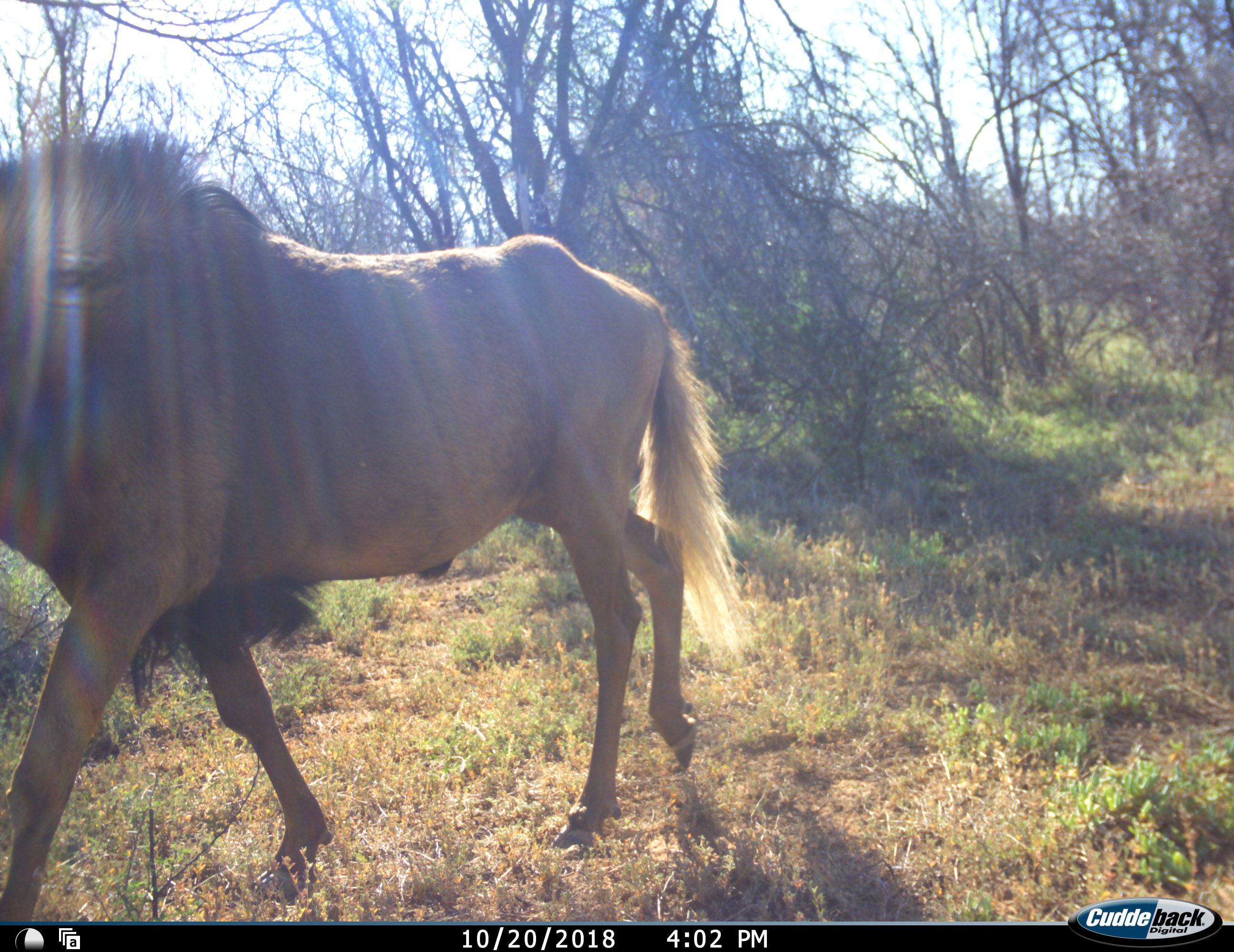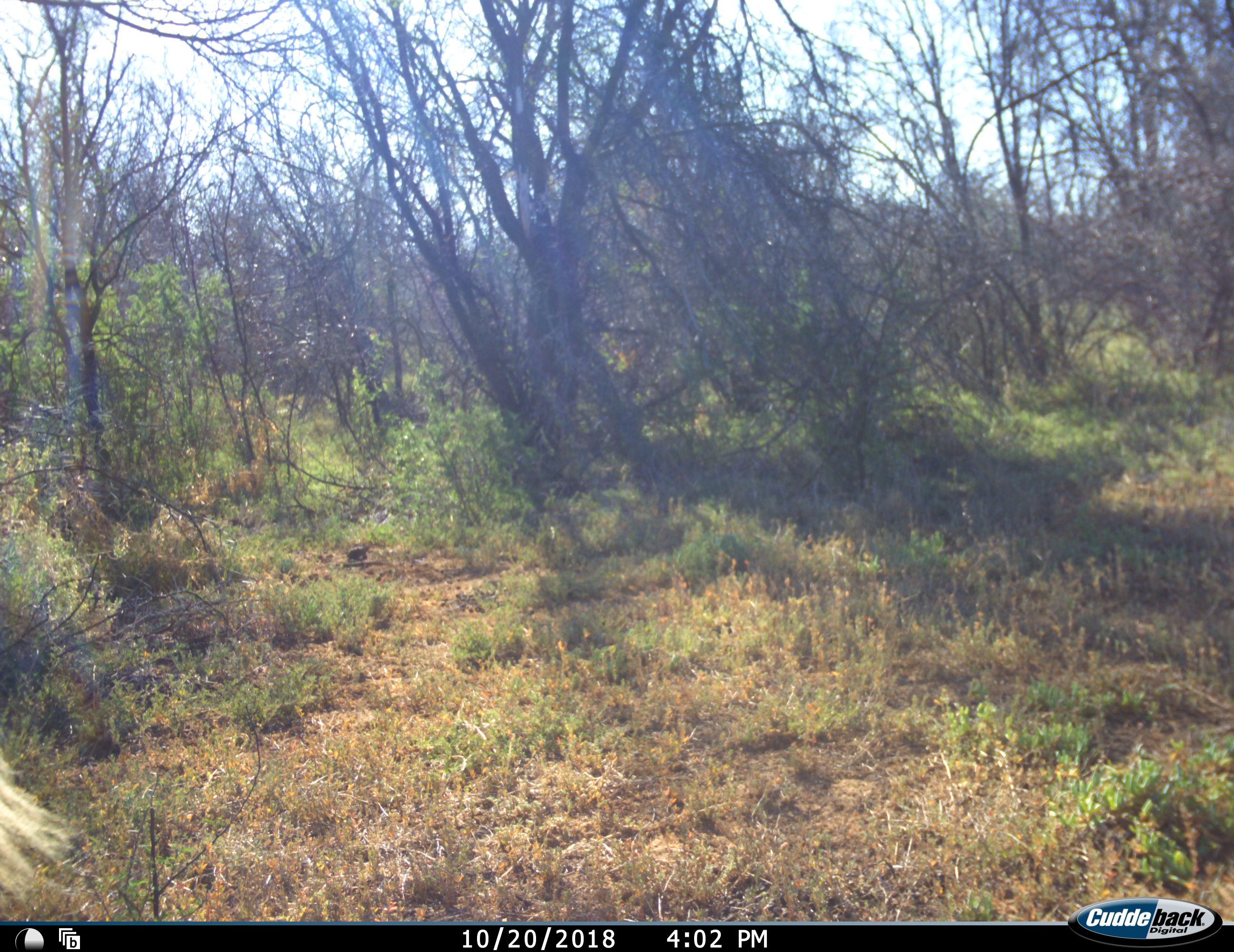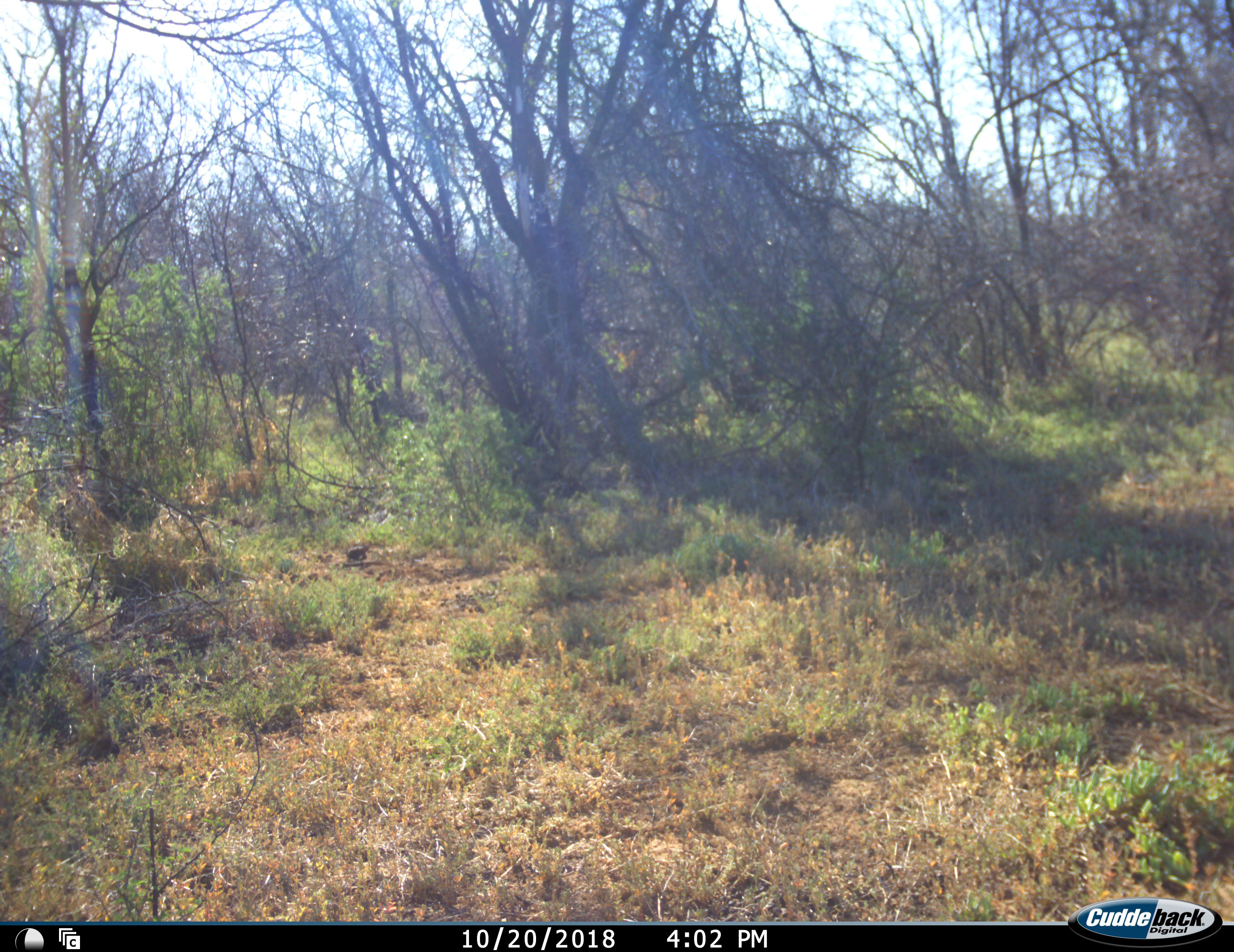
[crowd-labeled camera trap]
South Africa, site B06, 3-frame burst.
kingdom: Animalia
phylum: Chordata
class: Mammalia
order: Artiodactyla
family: Bovidae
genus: Connochaetes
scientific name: Connochaetes gnou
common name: black wildebeest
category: wildebeestblack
Wildebeestblack (black wildebeest) (Connochaetes gnou), count 1. Behavior (volunteer vote fractions): standing 0%, resting 0%, moving 100%, interacting 0%. Young present (vote fraction): 0%. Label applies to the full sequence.